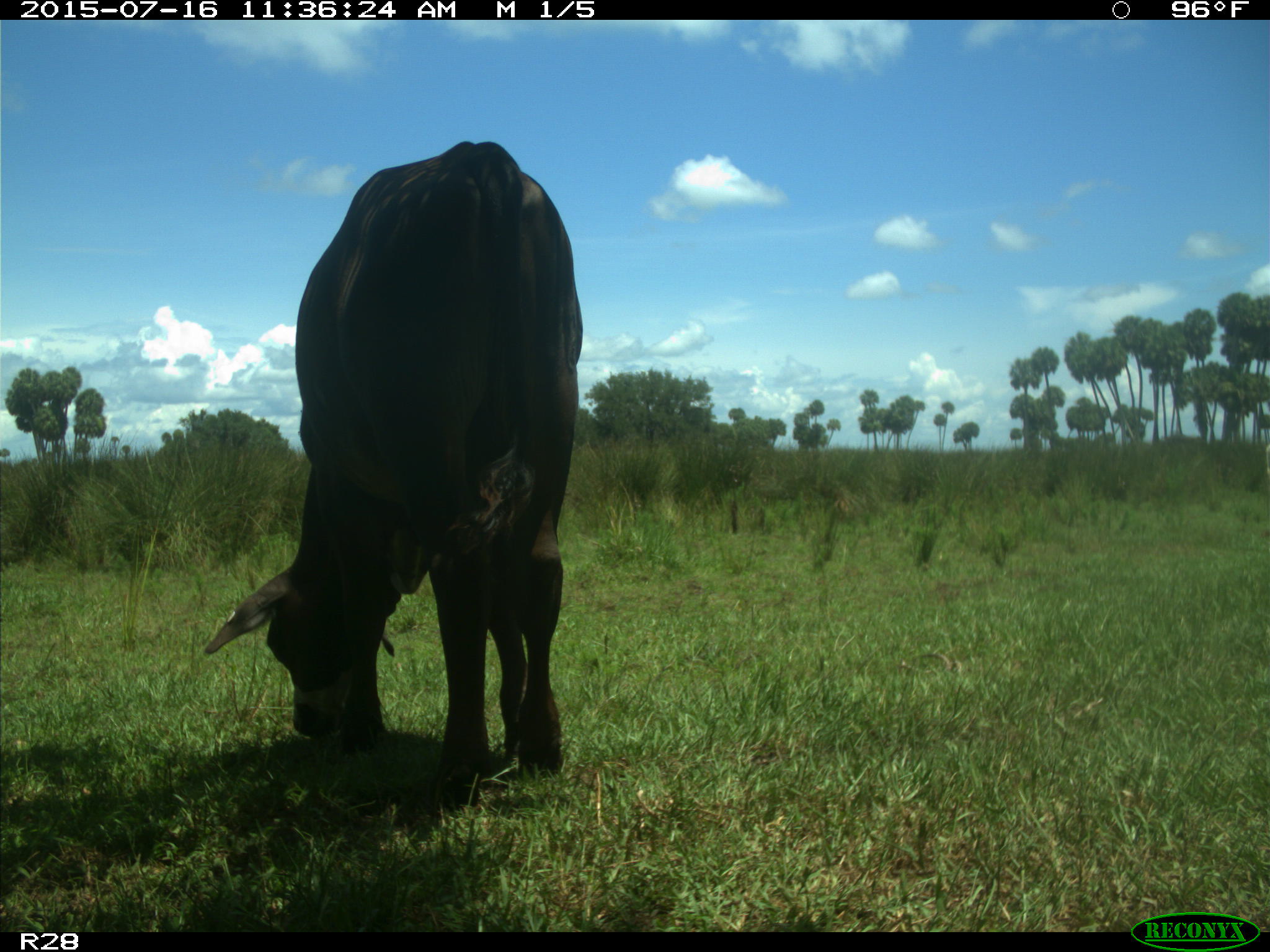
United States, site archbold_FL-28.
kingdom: Animalia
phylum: Chordata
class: Mammalia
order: Artiodactyla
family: Bovidae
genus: Bos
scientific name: Bos taurus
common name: domestic cow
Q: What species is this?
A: Bos taurus (domestic cow).